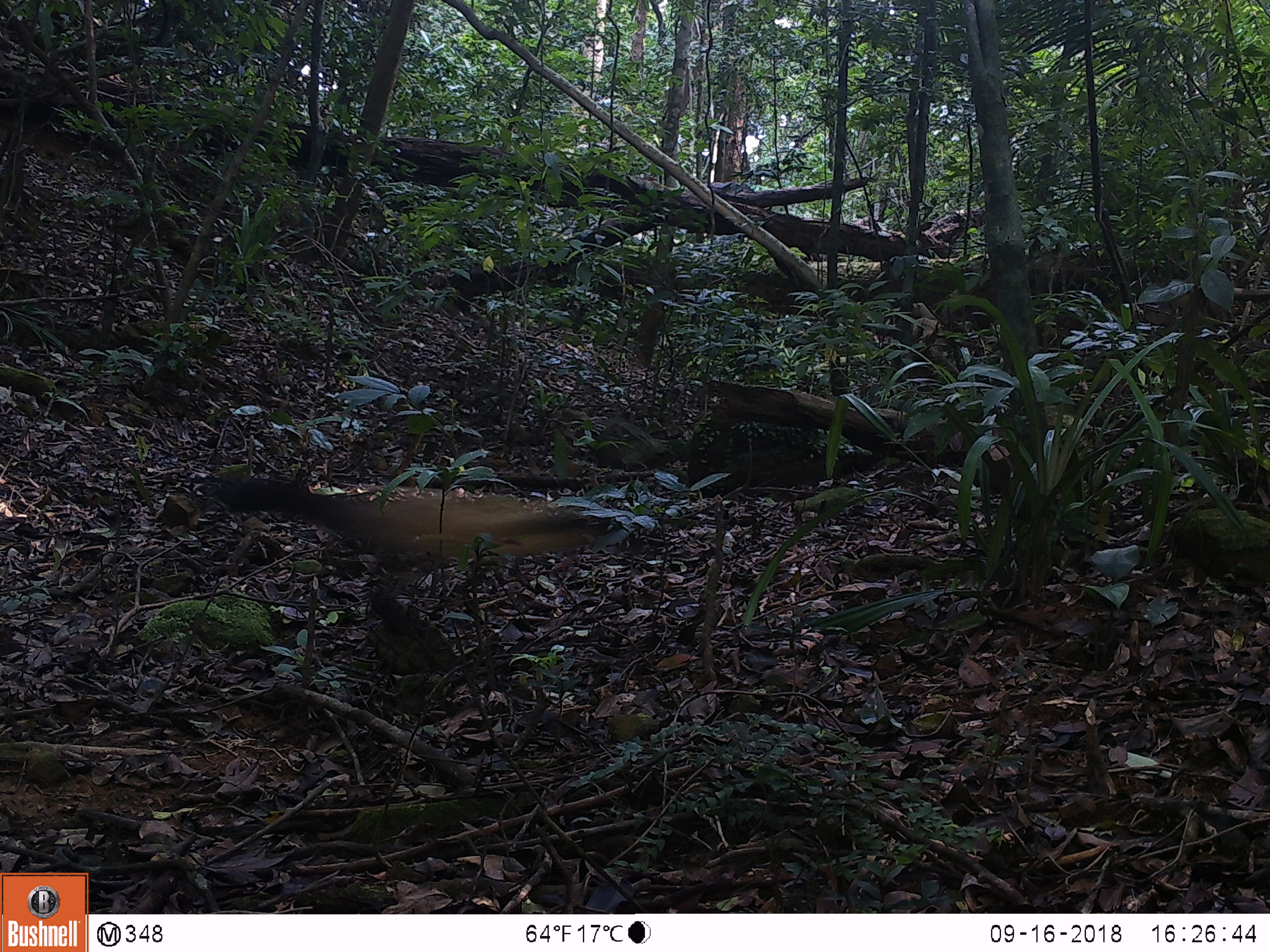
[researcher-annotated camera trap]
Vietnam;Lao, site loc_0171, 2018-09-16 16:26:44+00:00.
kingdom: Animalia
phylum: Chordata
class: Mammalia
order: Carnivora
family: Mustelidae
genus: Martes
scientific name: Martes flavigula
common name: yellow-throated marten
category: yellow throated marten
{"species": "yellow throated marten (yellow-throated marten) (Martes flavigula)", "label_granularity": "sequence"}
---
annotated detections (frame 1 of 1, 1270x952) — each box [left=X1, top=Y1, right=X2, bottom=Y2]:
yellow throated marten: [left=202, top=467, right=611, bottom=623]